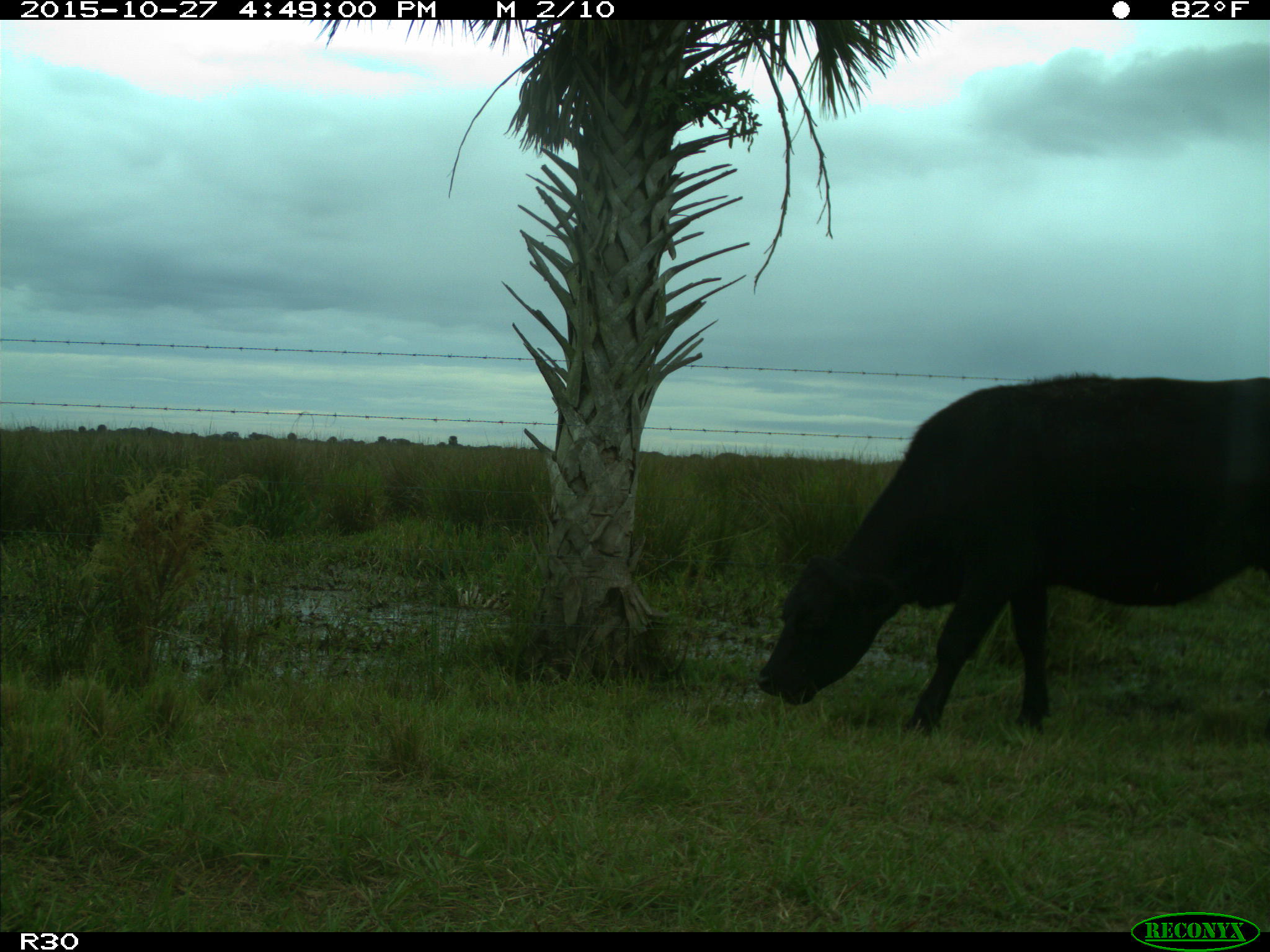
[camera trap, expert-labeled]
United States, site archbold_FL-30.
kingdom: Animalia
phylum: Chordata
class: Mammalia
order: Artiodactyla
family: Bovidae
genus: Bos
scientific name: Bos taurus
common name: domestic cow